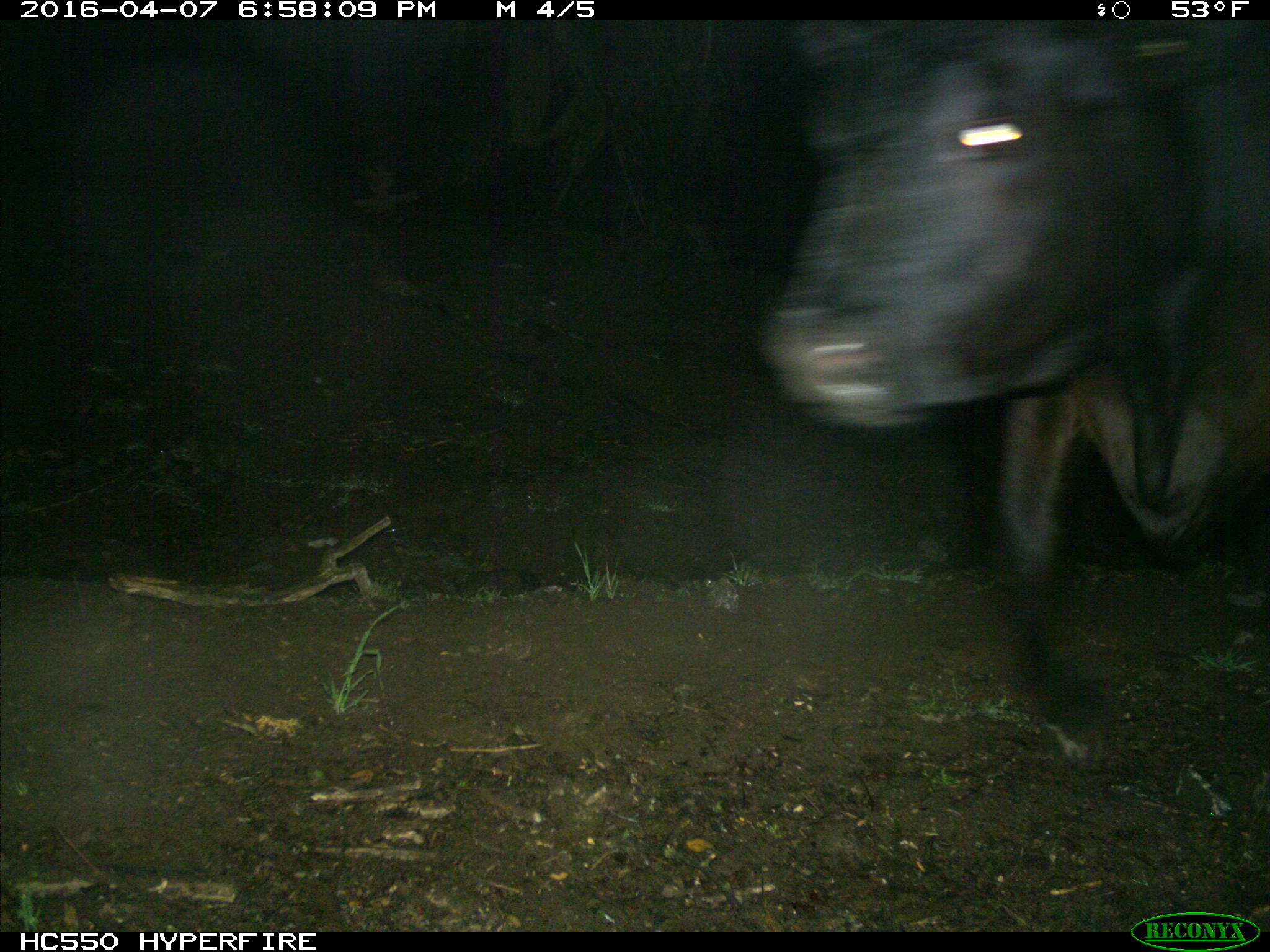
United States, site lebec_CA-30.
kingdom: Animalia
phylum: Chordata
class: Mammalia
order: Artiodactyla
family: Bovidae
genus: Bos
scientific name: Bos taurus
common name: domestic cow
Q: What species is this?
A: Bos taurus (domestic cow).